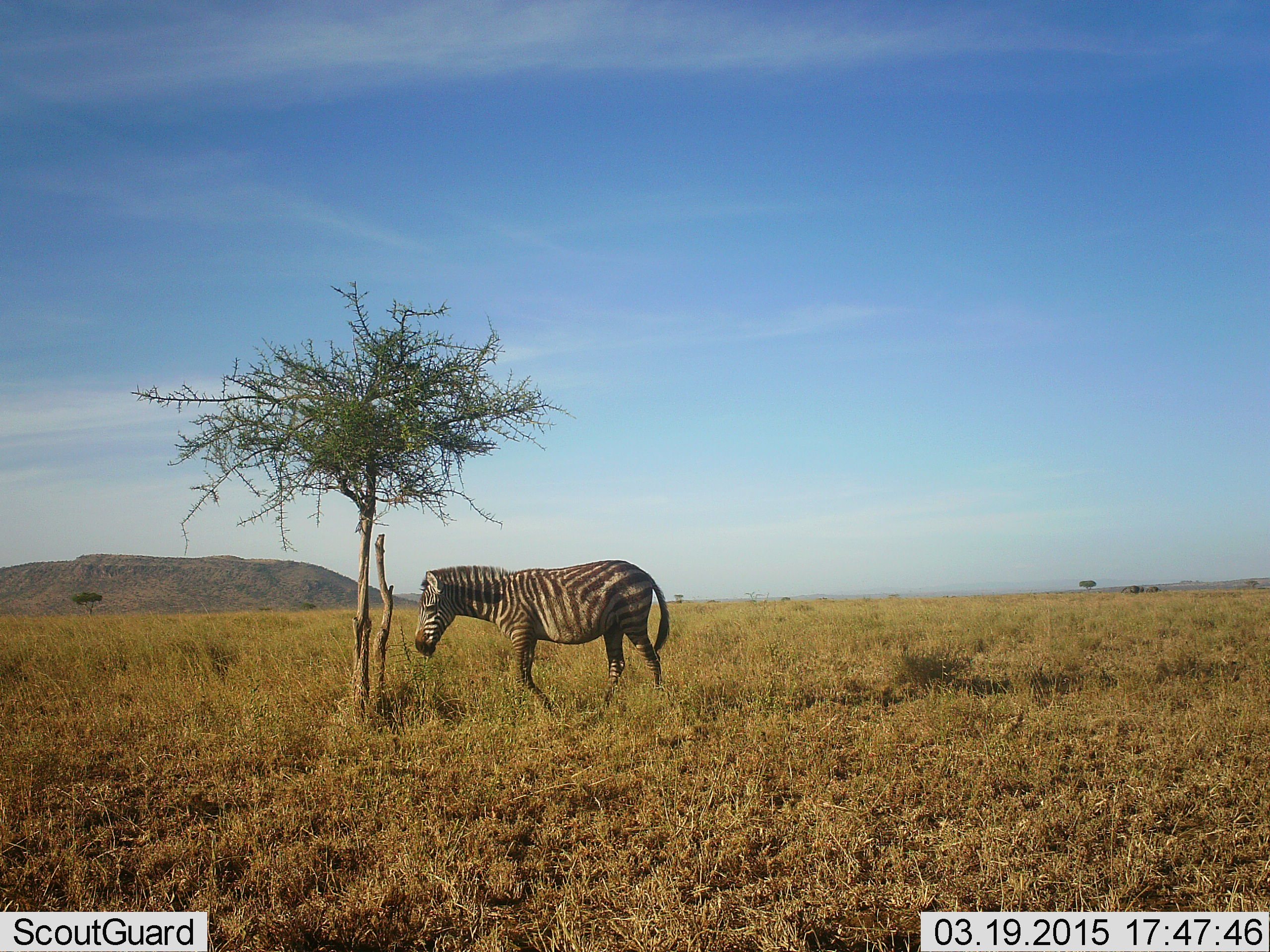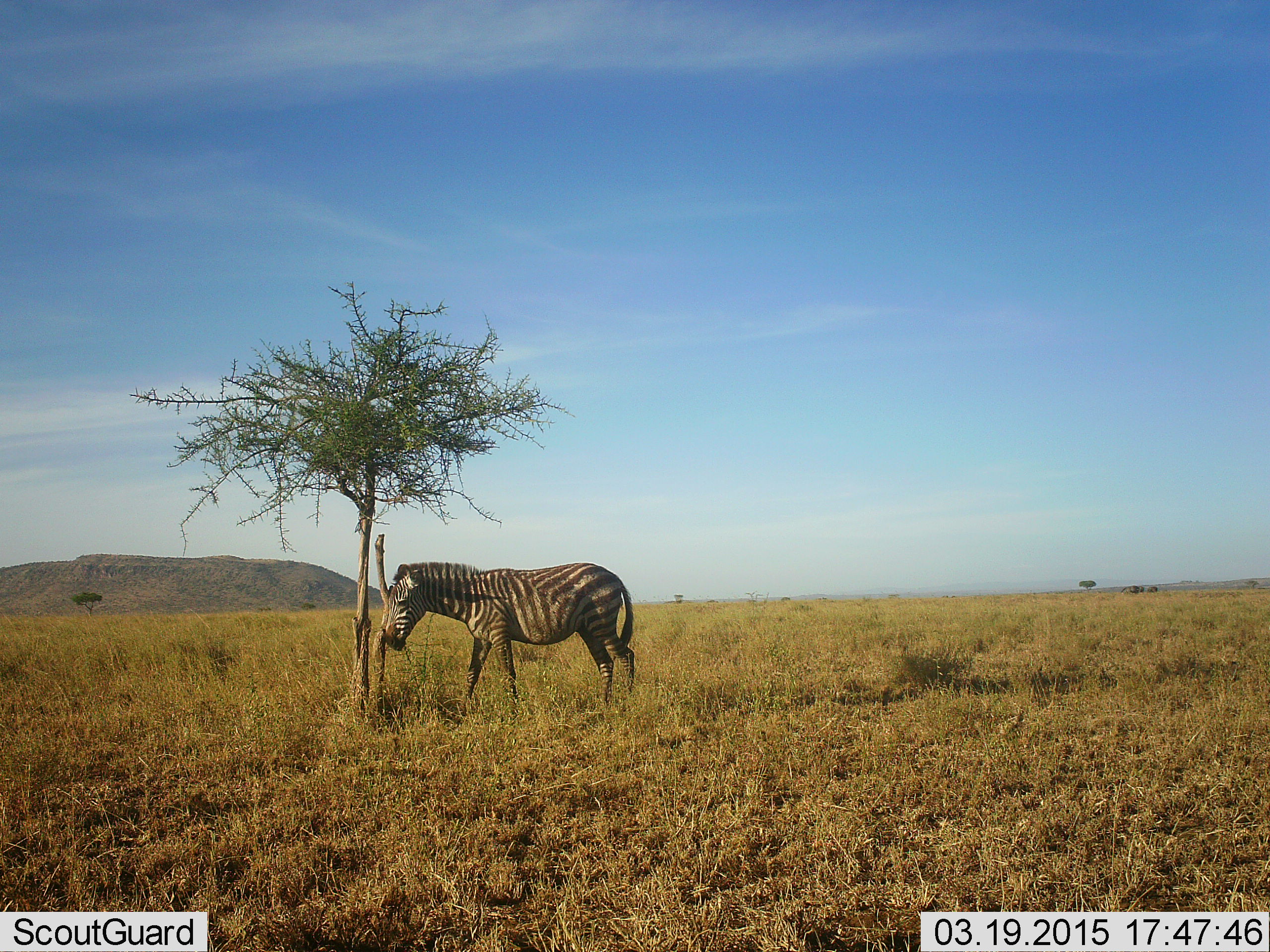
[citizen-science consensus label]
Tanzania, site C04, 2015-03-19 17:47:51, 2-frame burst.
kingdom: Animalia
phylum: Chordata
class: Mammalia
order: Perissodactyla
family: Equidae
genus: Equus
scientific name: Equus quagga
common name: plains zebra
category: zebra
Zebra (plains zebra) (Equus quagga), count 1. Behavior (volunteer vote fractions): standing 40%, resting 0%, moving 60%, interacting 0%. Young present (vote fraction): 0%. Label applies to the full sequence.